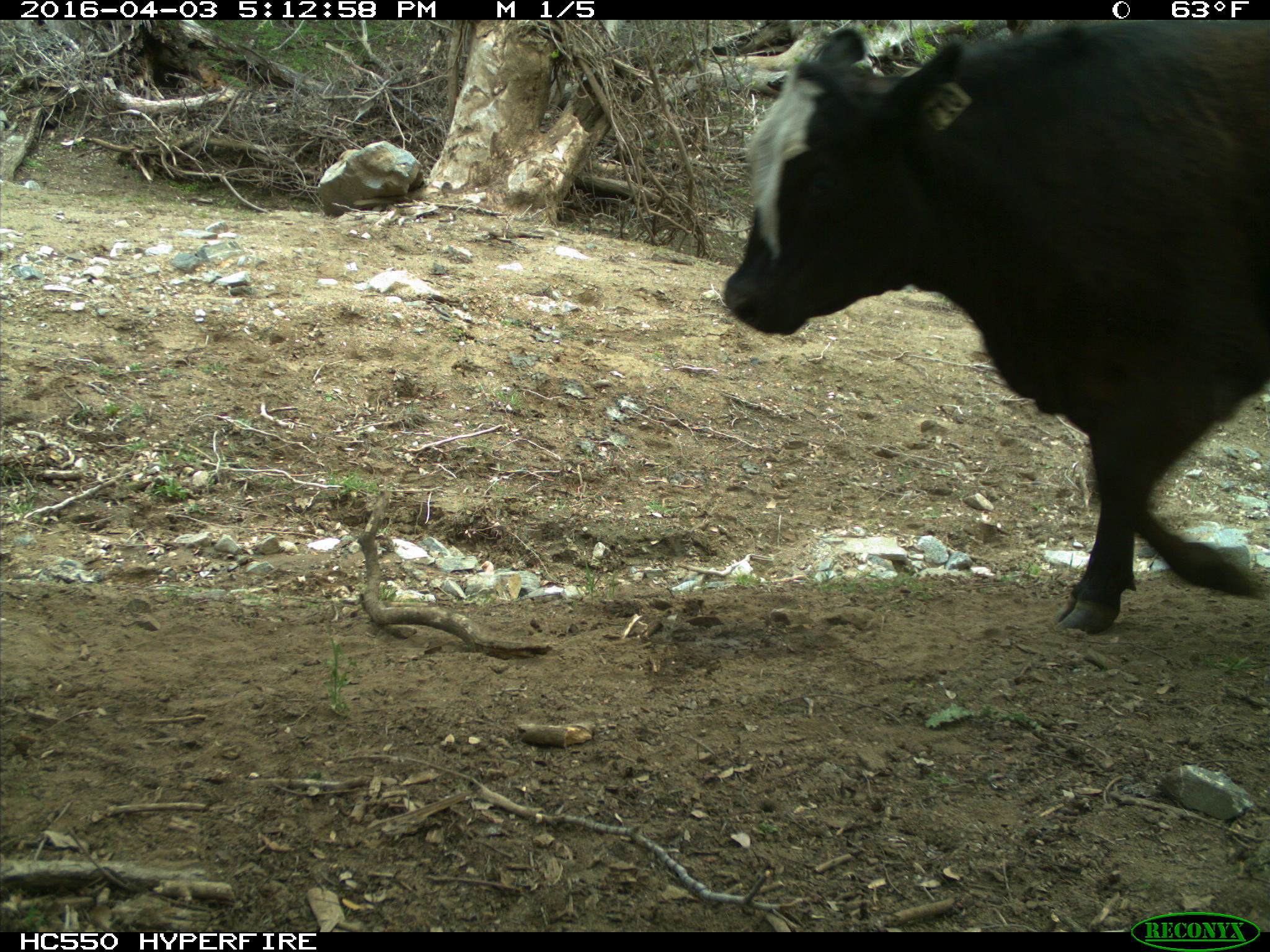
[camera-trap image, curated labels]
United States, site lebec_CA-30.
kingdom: Animalia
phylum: Chordata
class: Mammalia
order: Artiodactyla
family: Bovidae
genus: Bos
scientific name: Bos taurus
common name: domestic cow